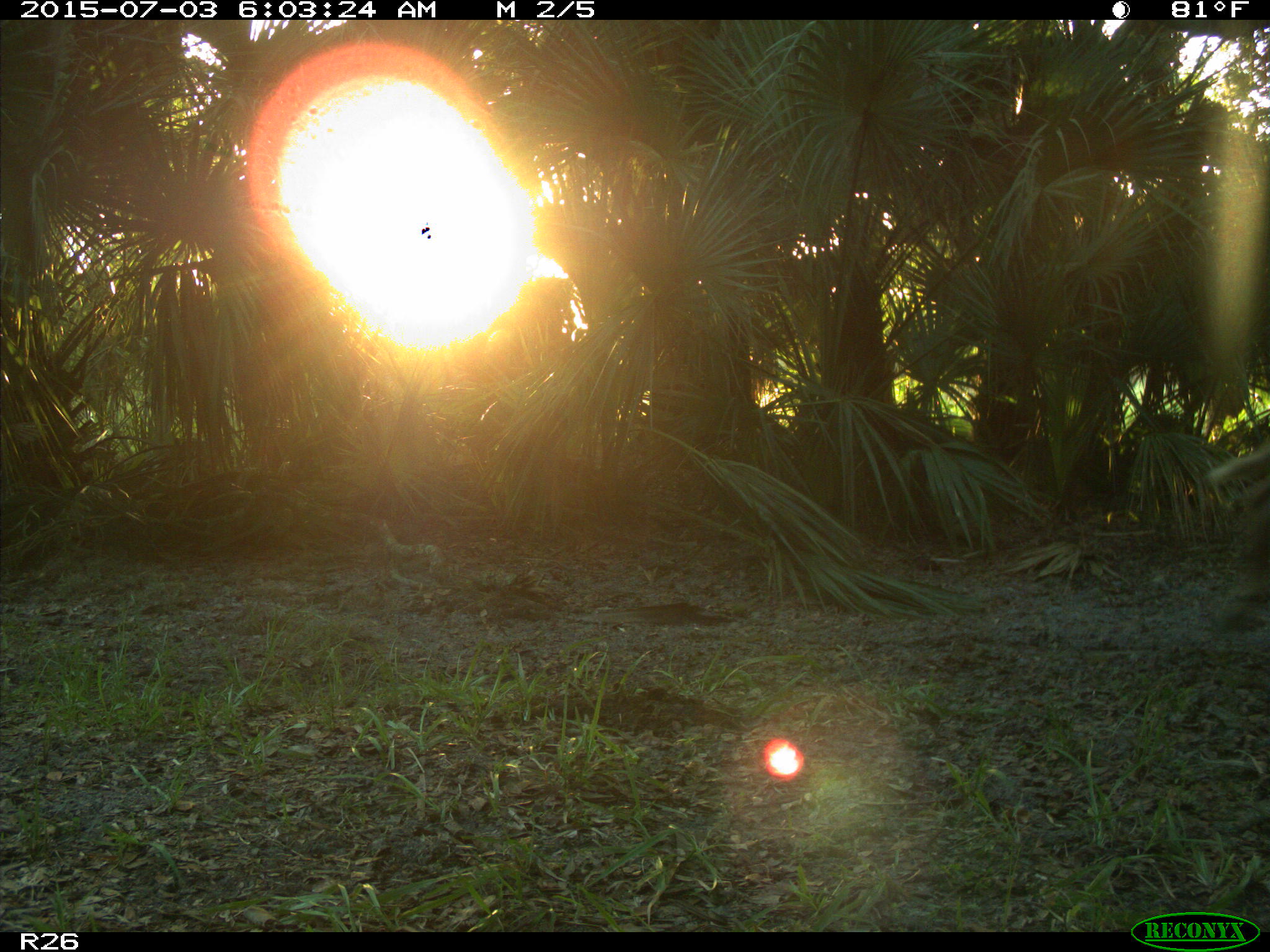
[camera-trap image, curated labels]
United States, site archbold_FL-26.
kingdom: Animalia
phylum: Chordata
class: Mammalia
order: Artiodactyla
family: Bovidae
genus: Bos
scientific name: Bos taurus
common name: domestic cow